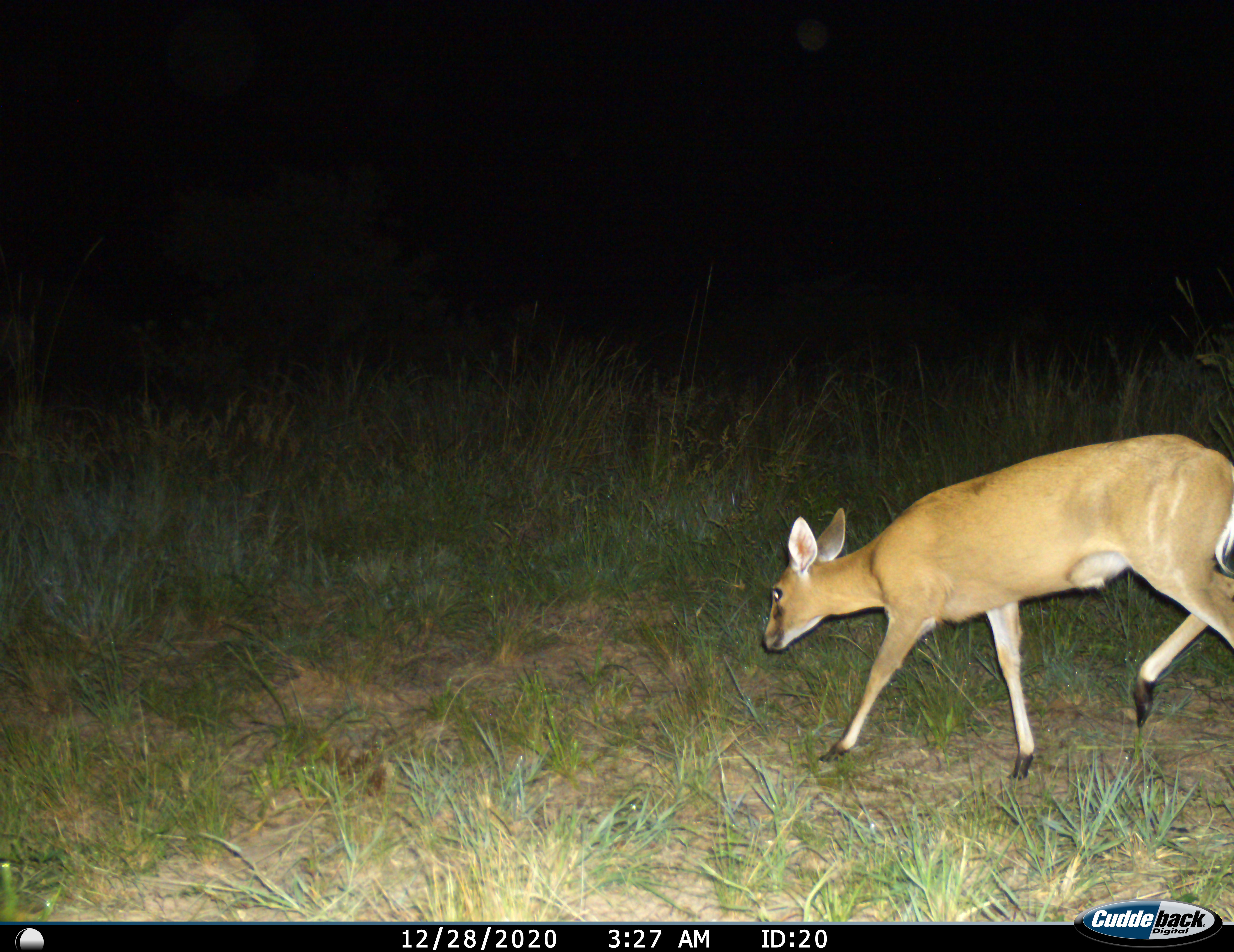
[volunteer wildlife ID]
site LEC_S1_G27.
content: unidentified animal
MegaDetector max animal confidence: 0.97